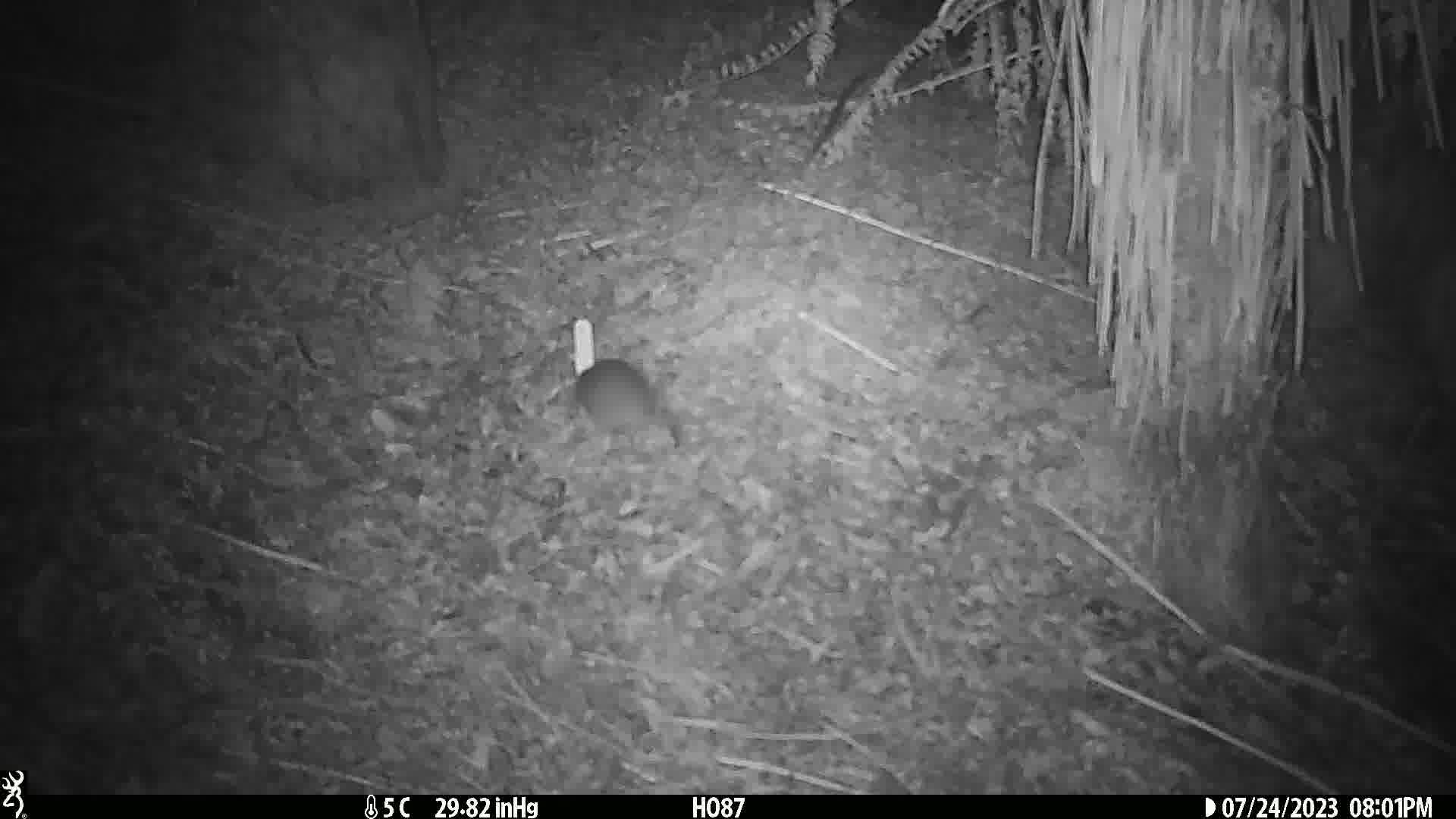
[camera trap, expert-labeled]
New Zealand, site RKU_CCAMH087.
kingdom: Animalia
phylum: Chordata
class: Mammalia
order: Rodentia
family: Muridae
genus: Rattus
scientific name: Rattus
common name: rat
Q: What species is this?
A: Rat (Rattus).